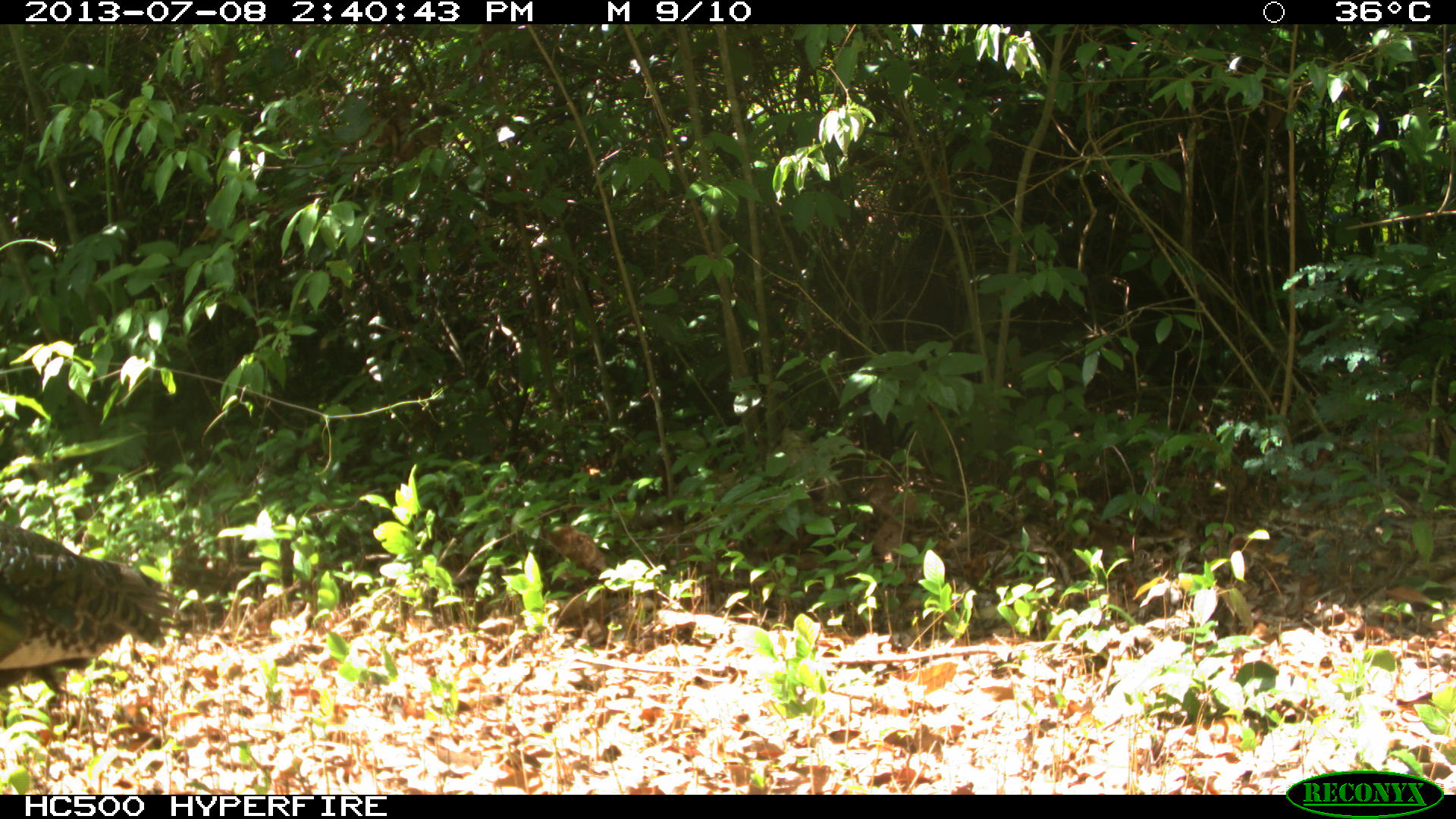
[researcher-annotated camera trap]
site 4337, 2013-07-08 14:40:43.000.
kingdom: Animalia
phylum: Chordata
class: Aves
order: Galliformes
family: Phasianidae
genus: Meleagris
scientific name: Meleagris ocellata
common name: ocellated turkey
Meleagris ocellata (ocellated turkey), count 1, sex female.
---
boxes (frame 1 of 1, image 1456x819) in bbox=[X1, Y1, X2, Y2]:
meleagris ocellata: bbox=[0, 514, 180, 718]